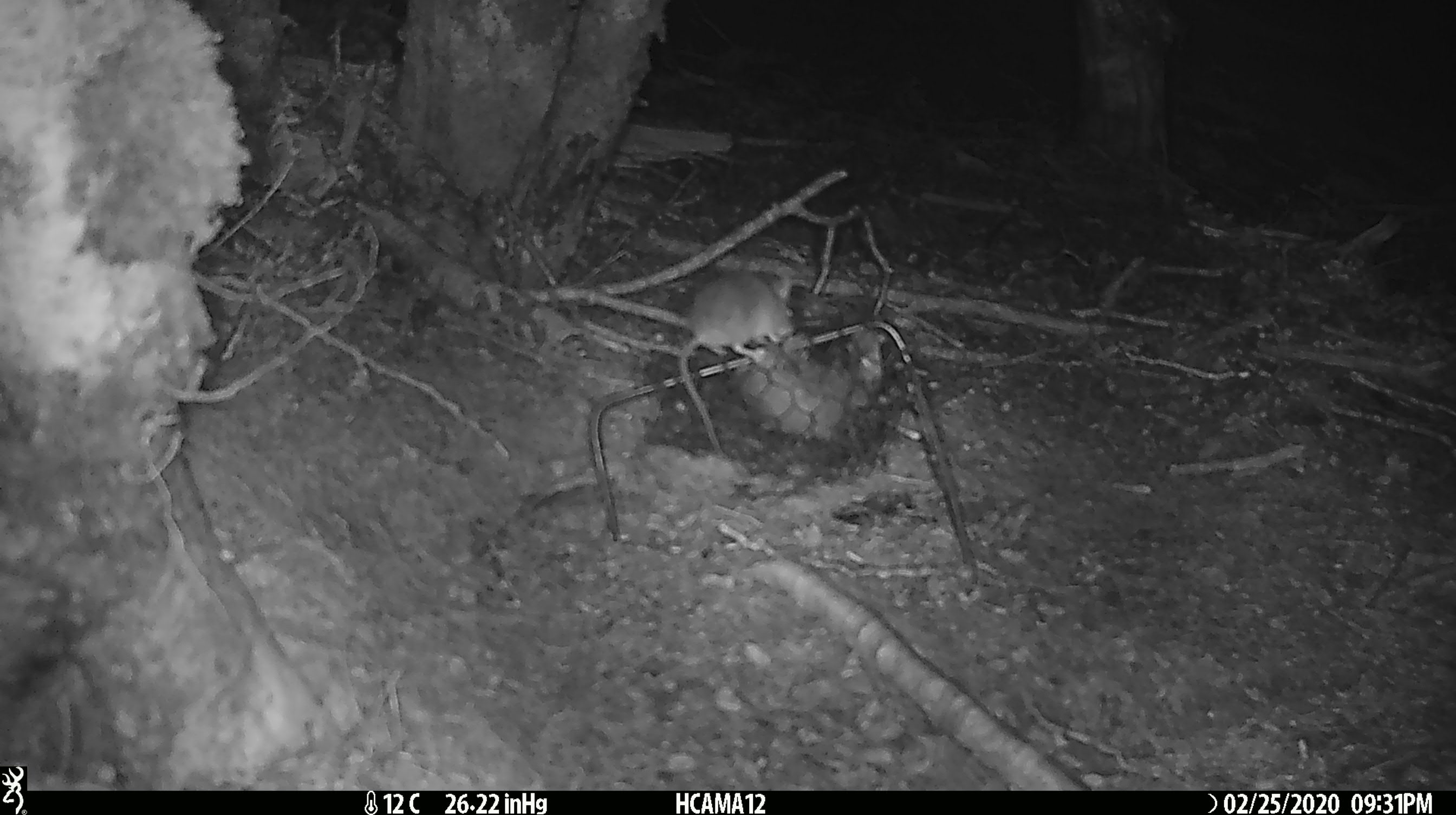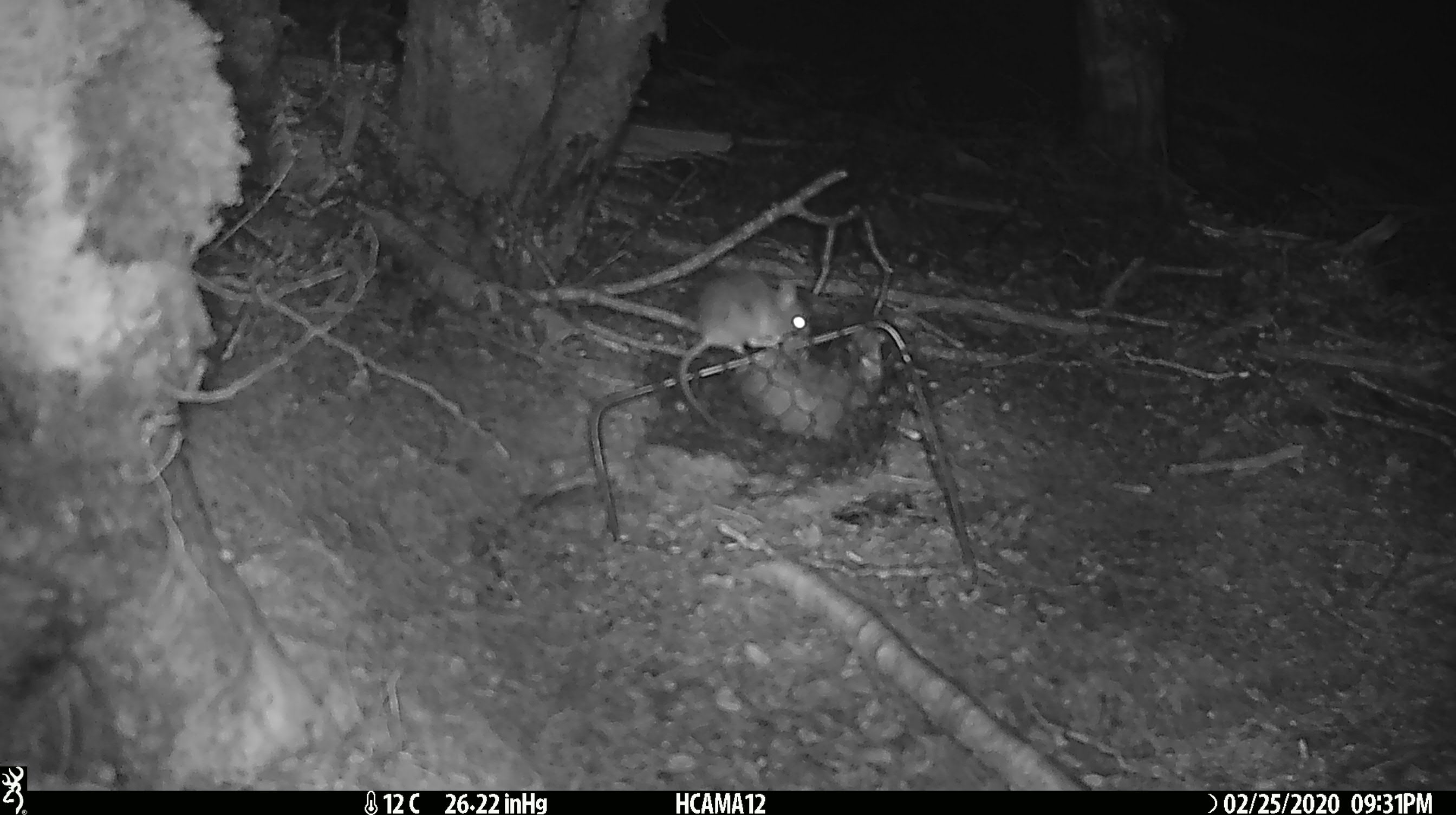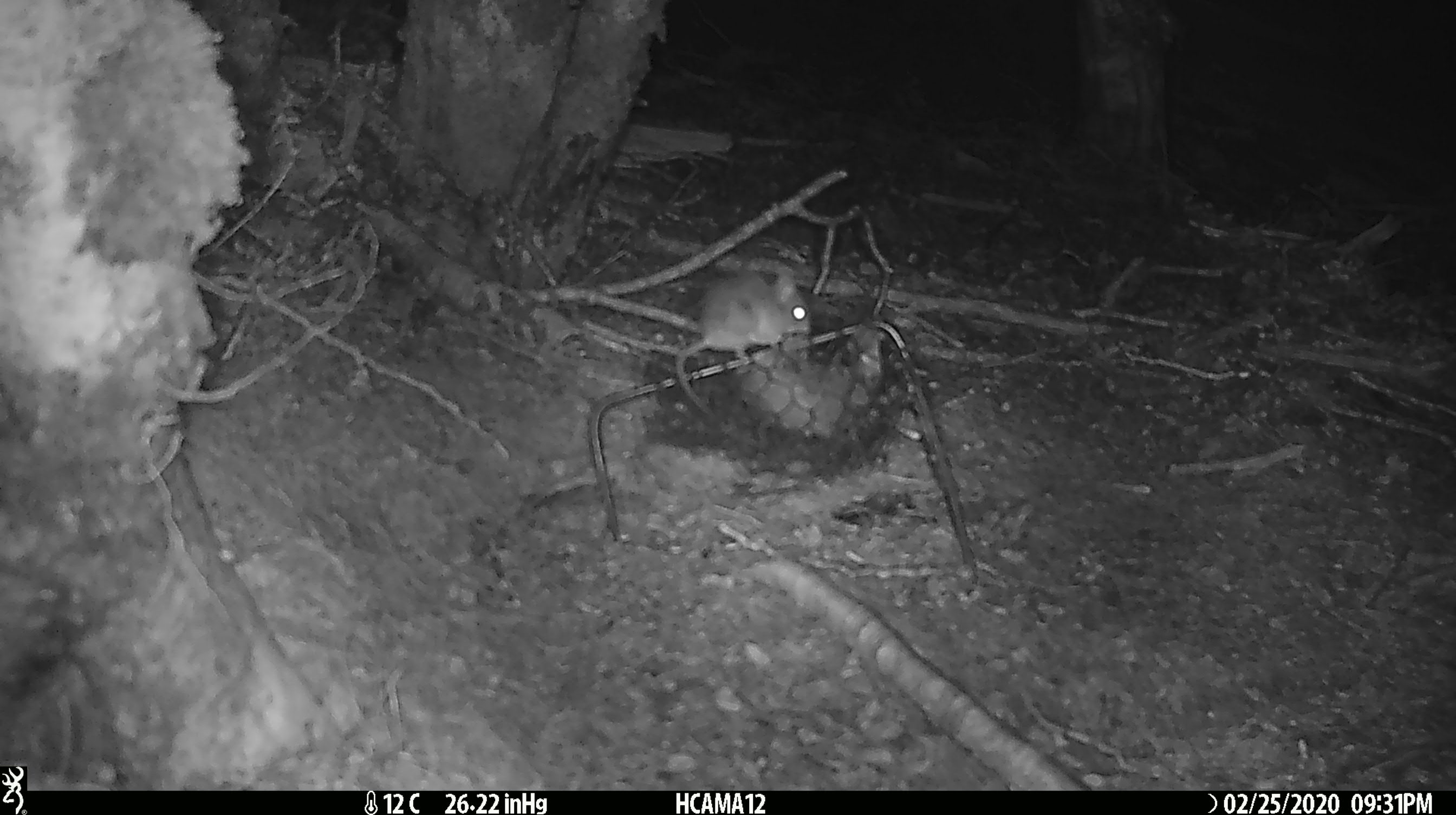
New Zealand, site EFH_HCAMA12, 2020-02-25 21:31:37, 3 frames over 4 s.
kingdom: Animalia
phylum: Chordata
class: Mammalia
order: Rodentia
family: Muridae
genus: Mus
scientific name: Mus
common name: mouse